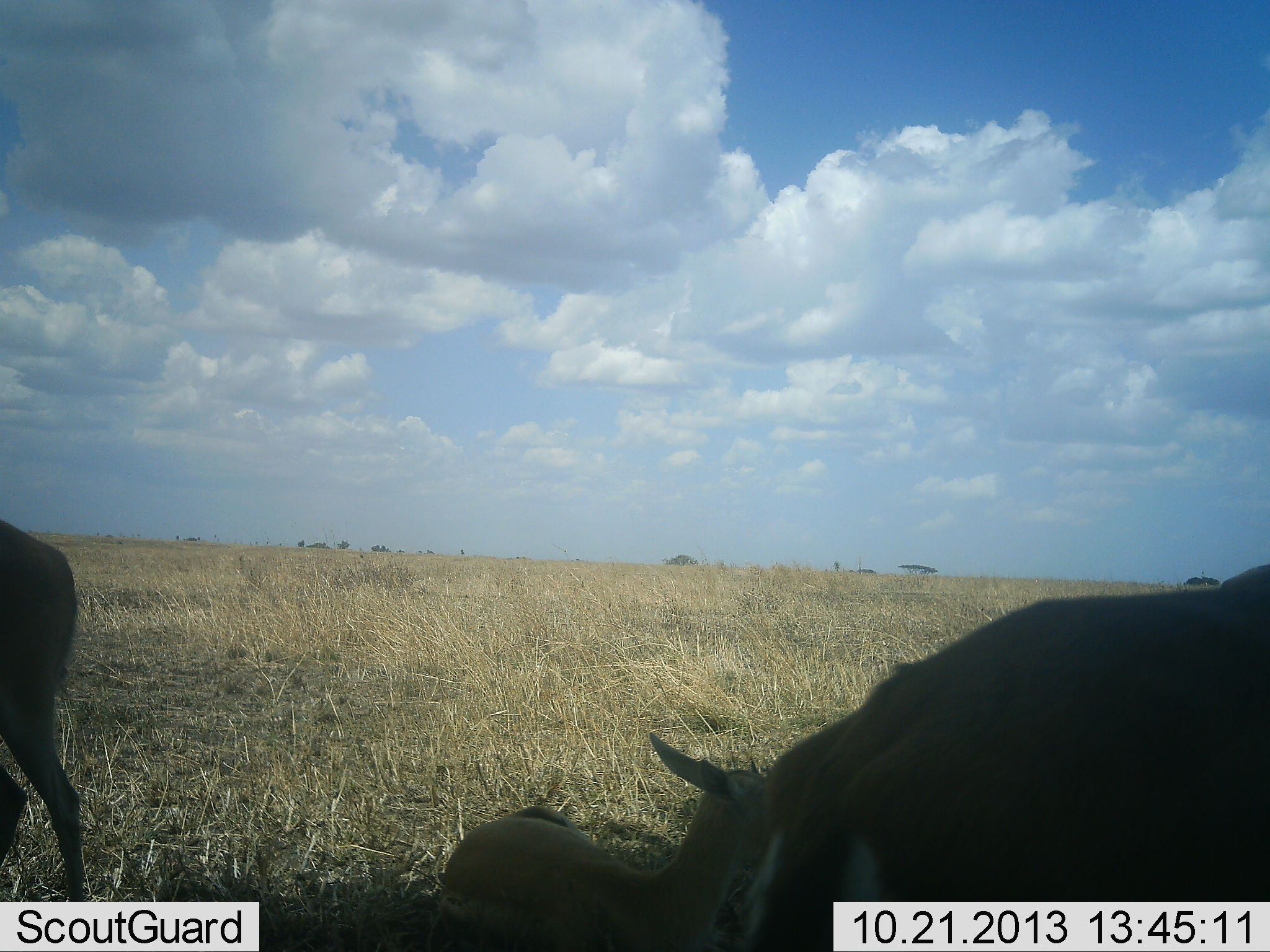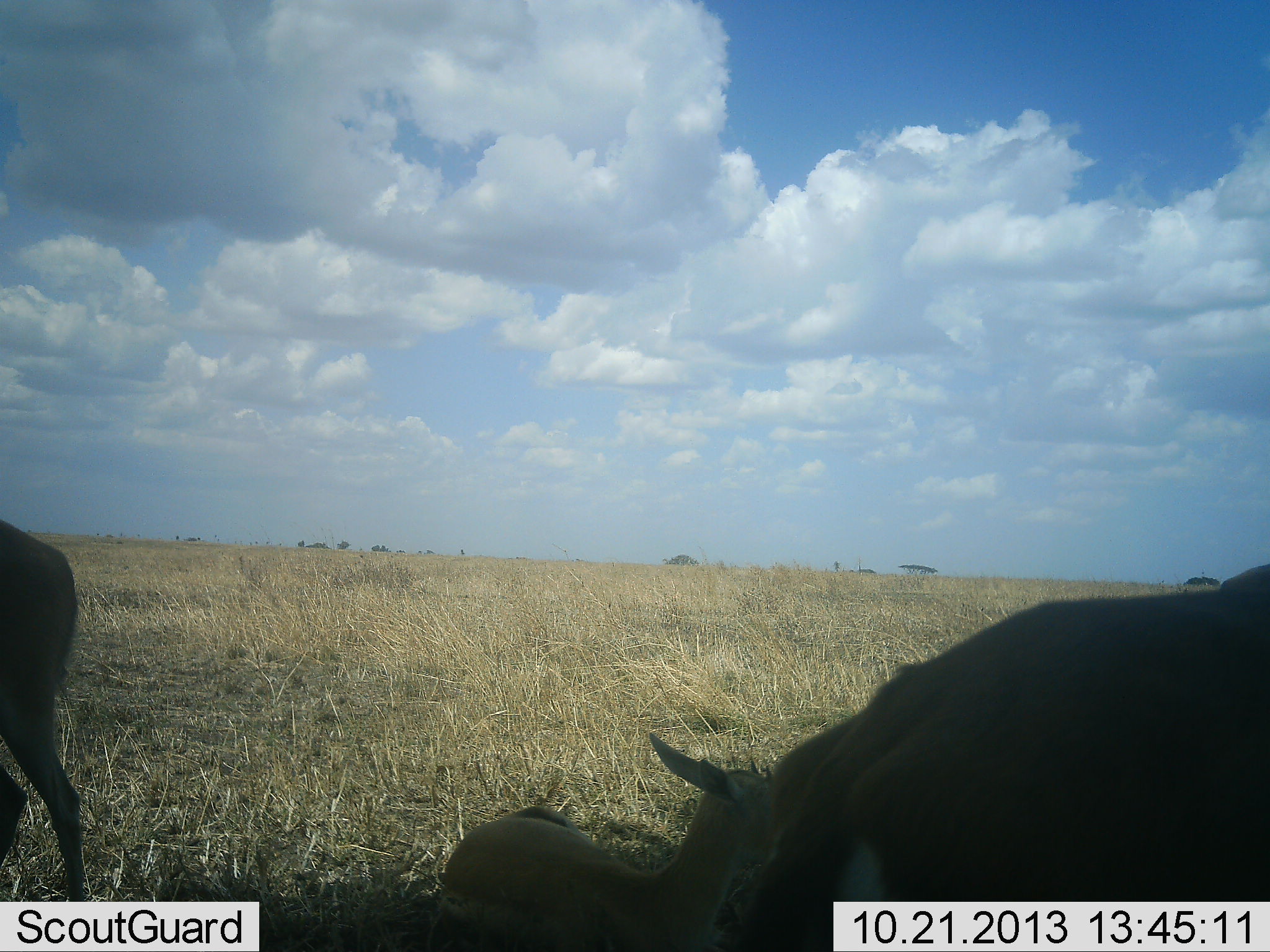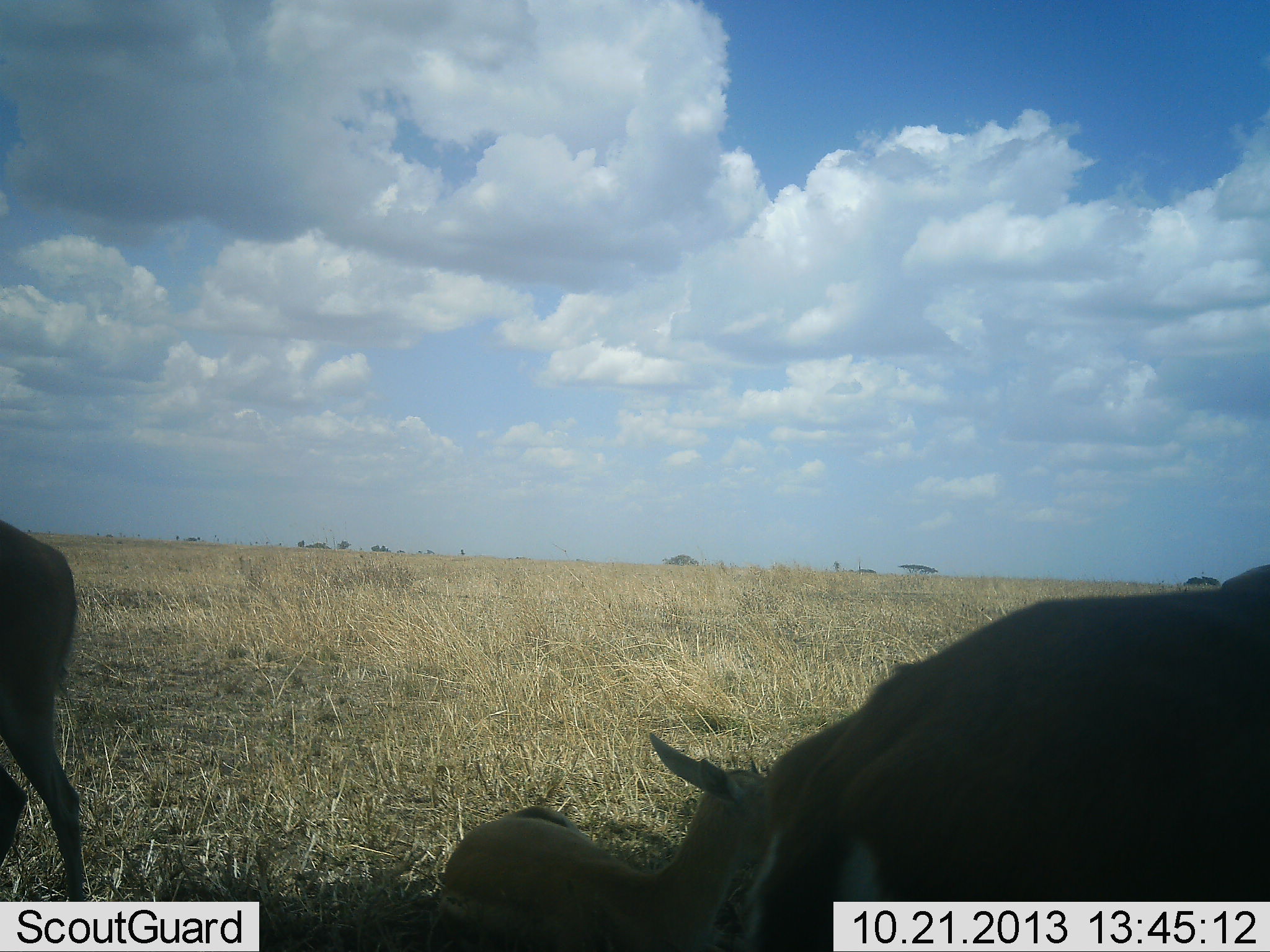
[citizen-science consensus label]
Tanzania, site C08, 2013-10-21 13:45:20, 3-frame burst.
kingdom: Animalia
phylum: Chordata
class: Mammalia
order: Artiodactyla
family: Bovidae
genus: Eudorcas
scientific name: Eudorcas thomsonii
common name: thomson's gazelle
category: gazellethomsons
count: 3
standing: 100%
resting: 100%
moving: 0%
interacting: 0%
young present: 56%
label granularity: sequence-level